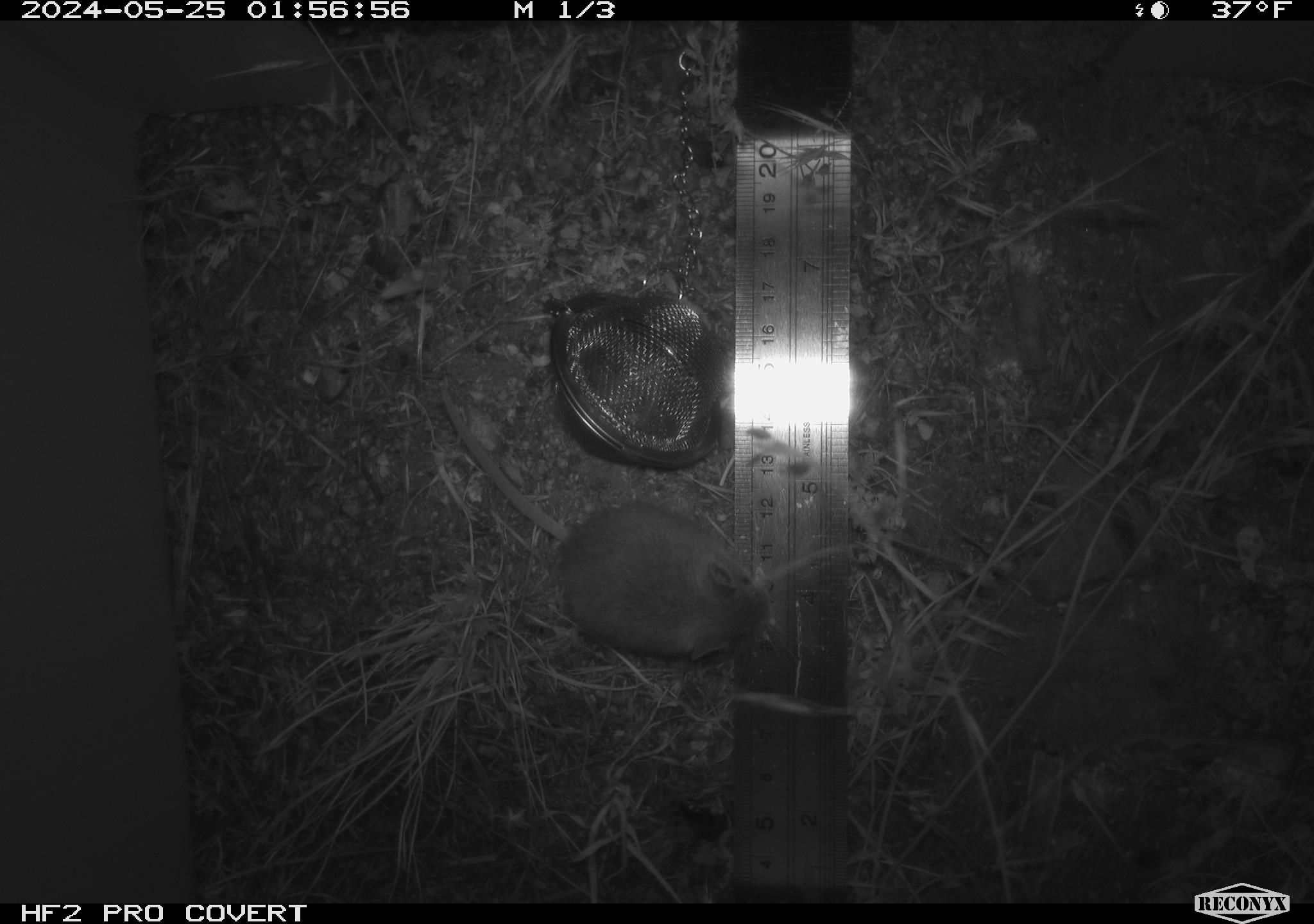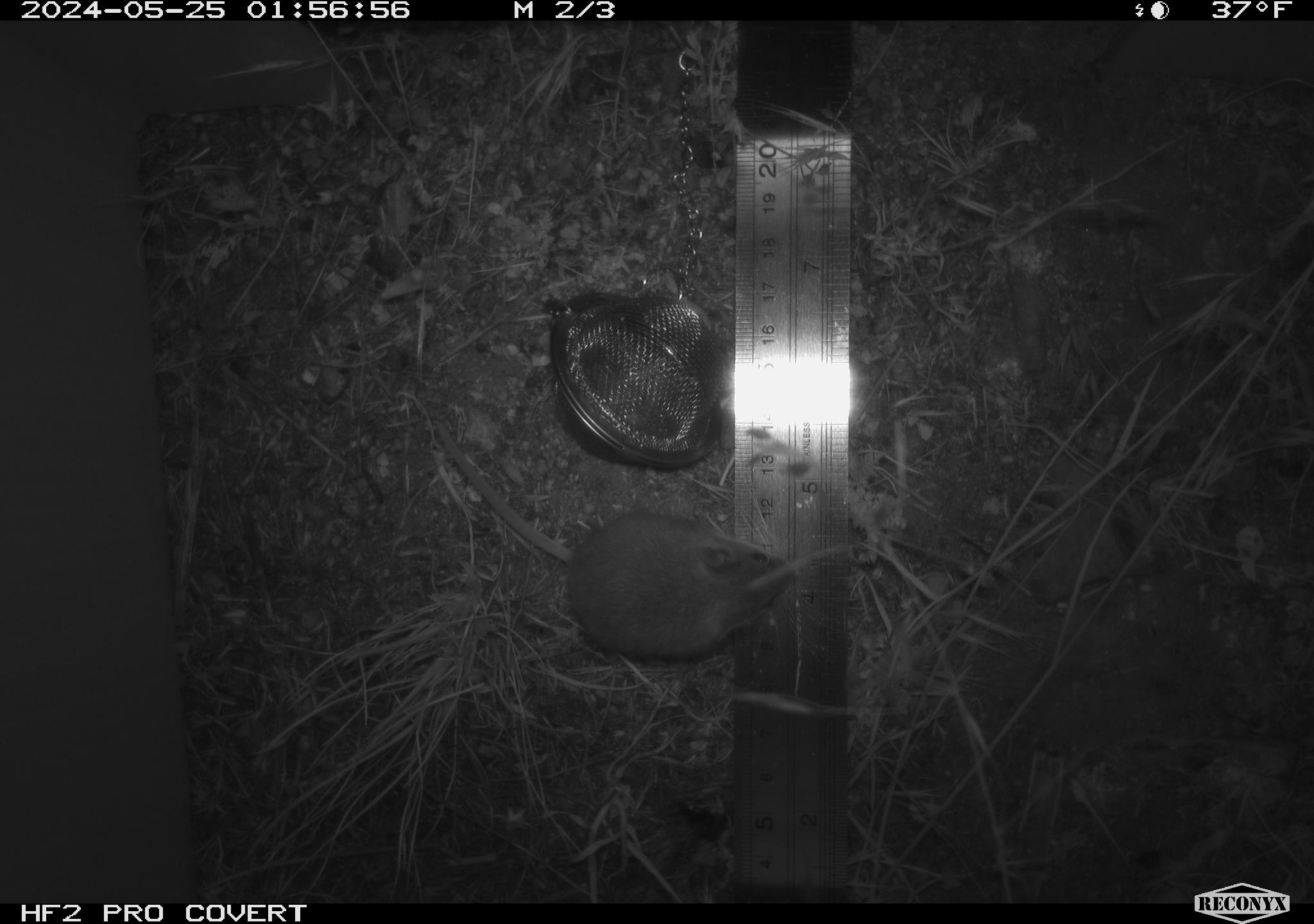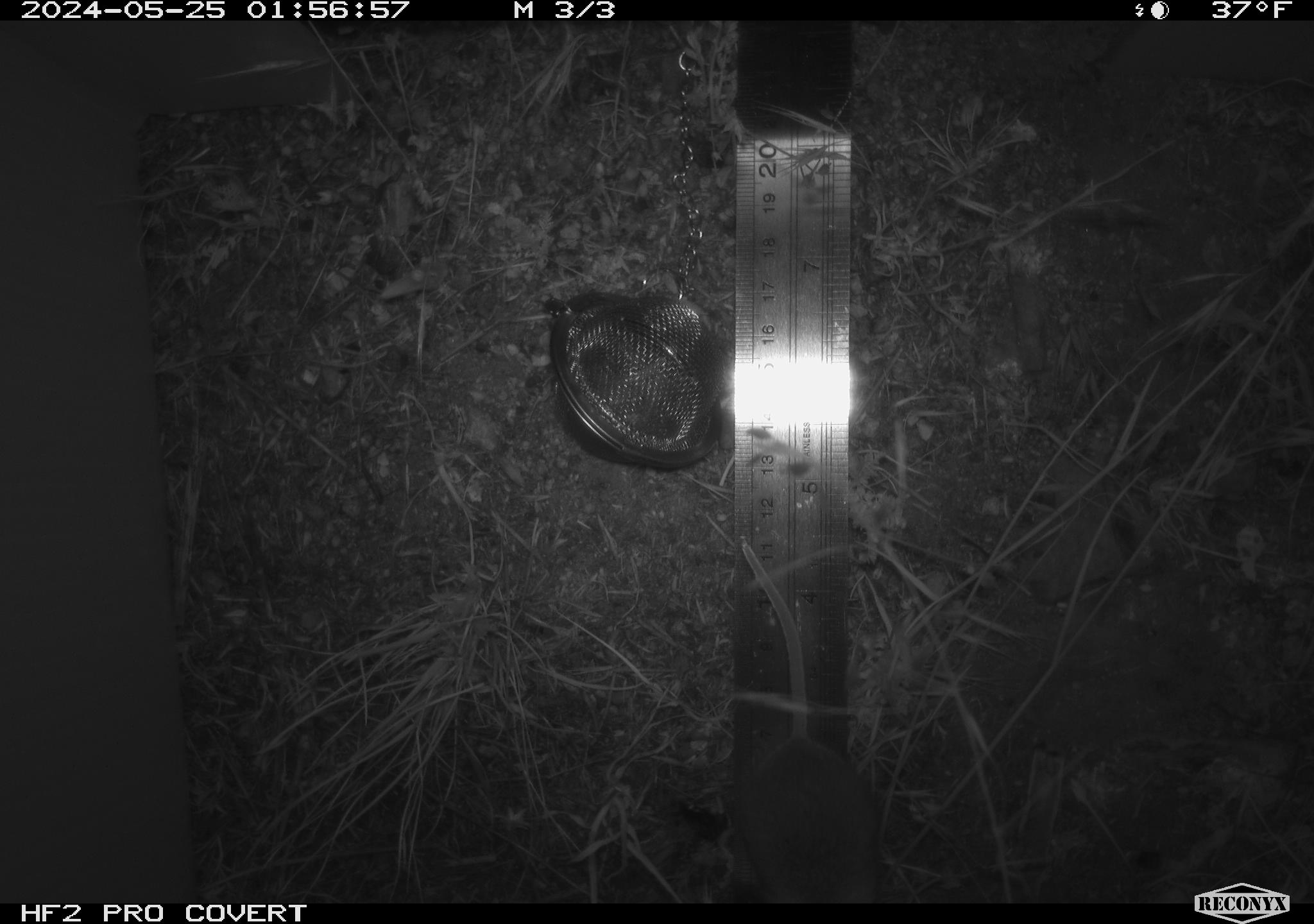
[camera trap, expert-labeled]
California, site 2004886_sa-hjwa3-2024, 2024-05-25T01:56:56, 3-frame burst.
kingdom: Animalia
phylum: Chordata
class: Mammalia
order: Rodentia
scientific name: Rodentia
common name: rodent